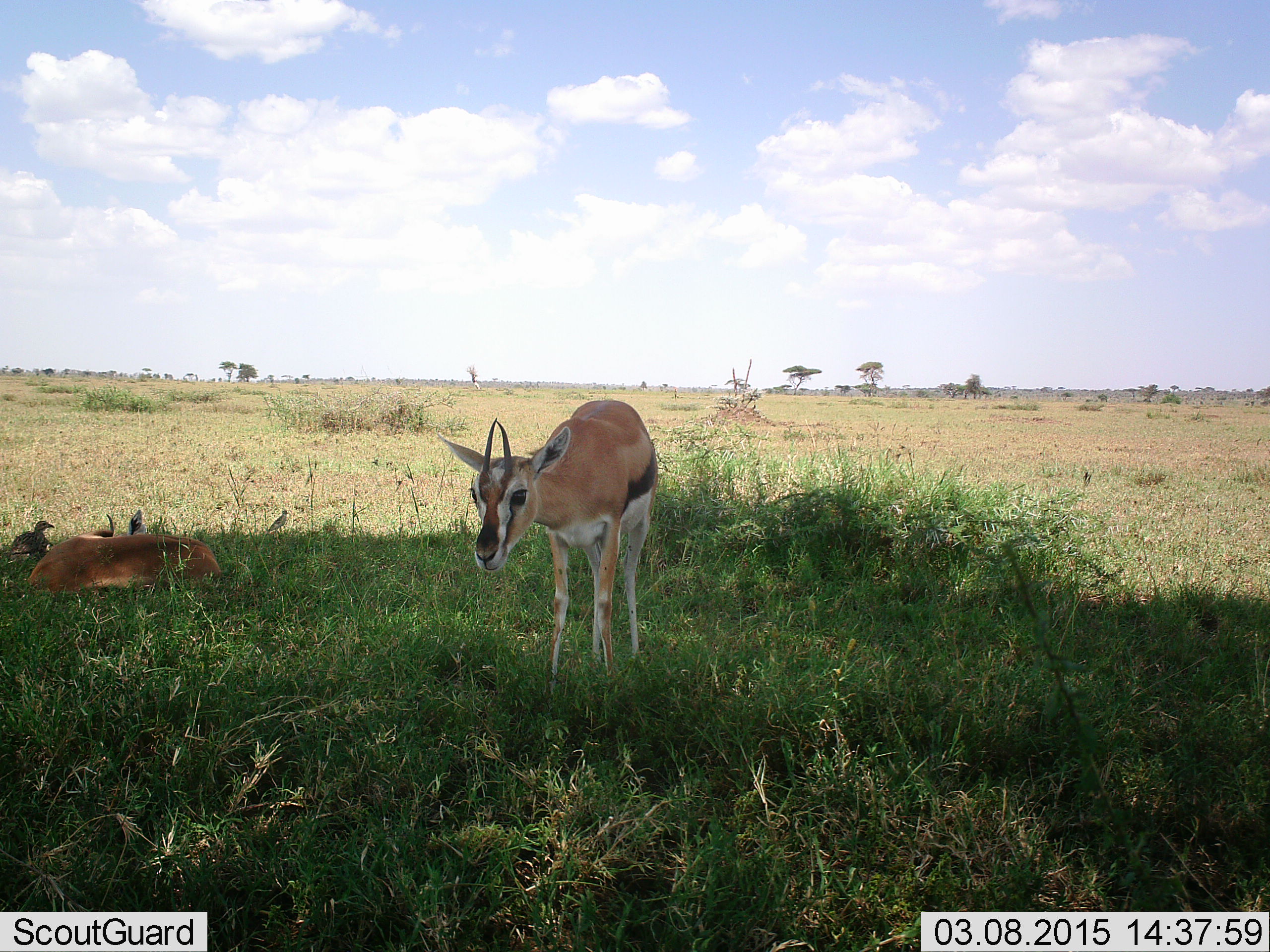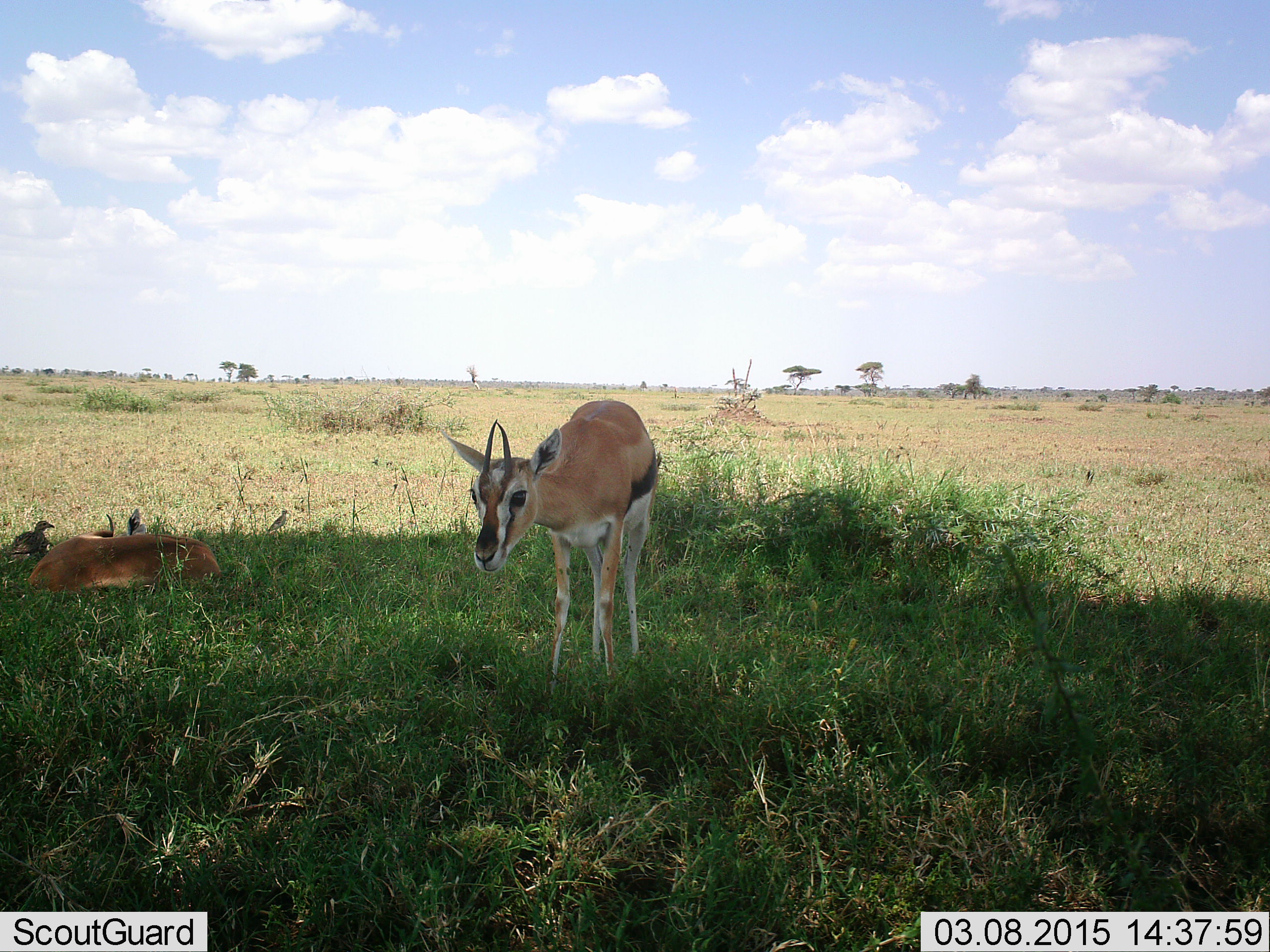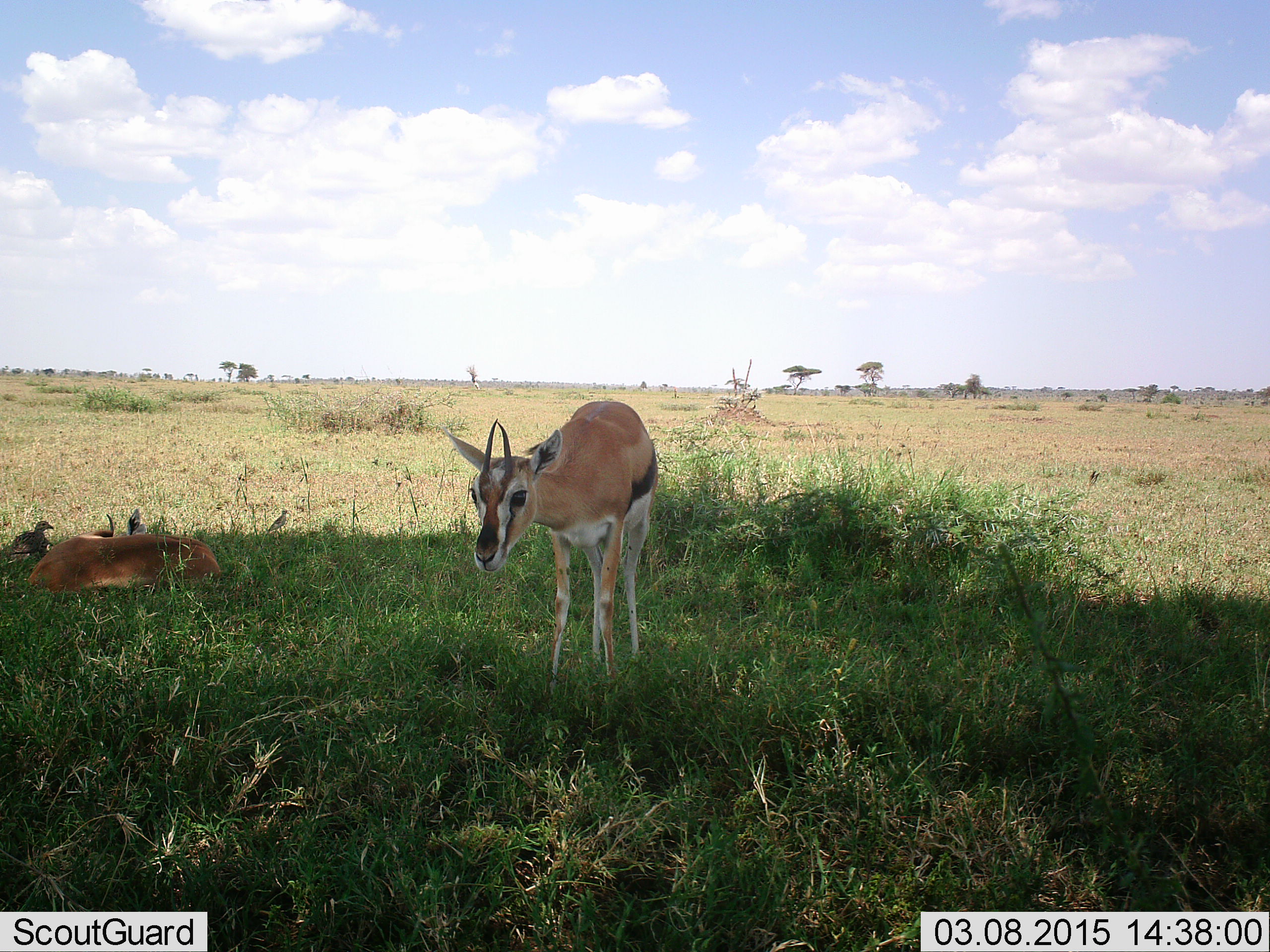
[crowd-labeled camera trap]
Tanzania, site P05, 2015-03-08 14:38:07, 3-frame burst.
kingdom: Animalia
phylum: Chordata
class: Mammalia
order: Artiodactyla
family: Bovidae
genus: Eudorcas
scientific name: Eudorcas thomsonii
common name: thomson's gazelle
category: gazellethomsons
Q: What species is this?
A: Gazellethomsons (thomson's gazelle) (Eudorcas thomsonii).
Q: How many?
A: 2.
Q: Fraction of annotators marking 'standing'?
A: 85%.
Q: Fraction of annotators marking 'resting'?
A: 90%.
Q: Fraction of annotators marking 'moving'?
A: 0%.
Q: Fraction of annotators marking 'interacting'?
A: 0%.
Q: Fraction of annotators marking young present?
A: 0%.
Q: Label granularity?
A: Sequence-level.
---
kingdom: Animalia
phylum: Chordata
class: Aves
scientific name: Aves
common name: bird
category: otherbird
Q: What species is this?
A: Otherbird (bird) (Aves).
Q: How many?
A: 1.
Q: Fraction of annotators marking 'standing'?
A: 56%.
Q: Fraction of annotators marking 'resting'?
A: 44%.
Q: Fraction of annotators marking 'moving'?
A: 0%.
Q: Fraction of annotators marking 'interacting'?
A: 0%.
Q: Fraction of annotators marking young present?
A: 0%.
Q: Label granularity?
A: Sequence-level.